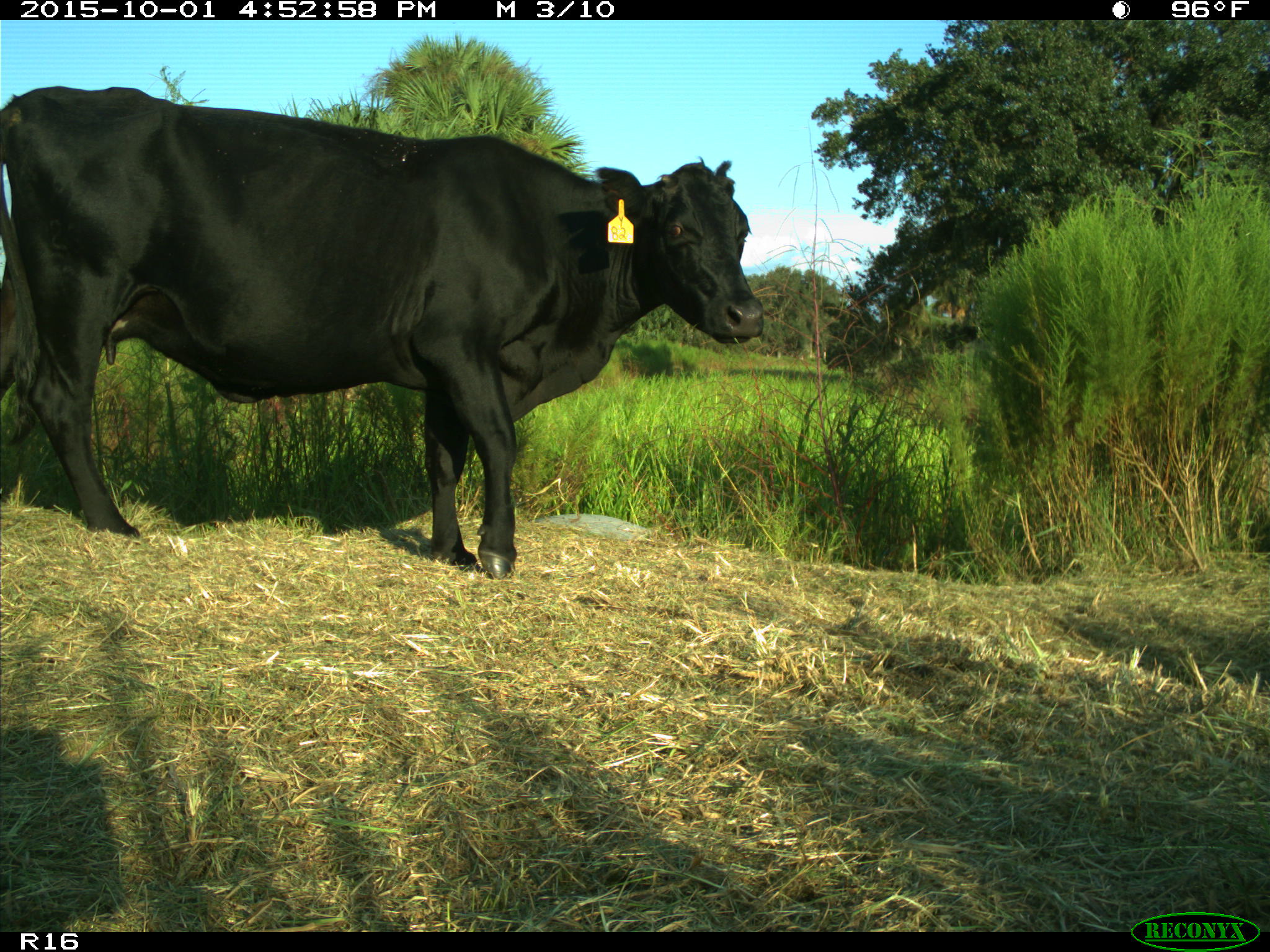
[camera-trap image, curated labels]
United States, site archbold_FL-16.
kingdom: Animalia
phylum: Chordata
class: Mammalia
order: Artiodactyla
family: Bovidae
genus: Bos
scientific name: Bos taurus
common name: domestic cow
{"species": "Bos taurus (domestic cow)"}